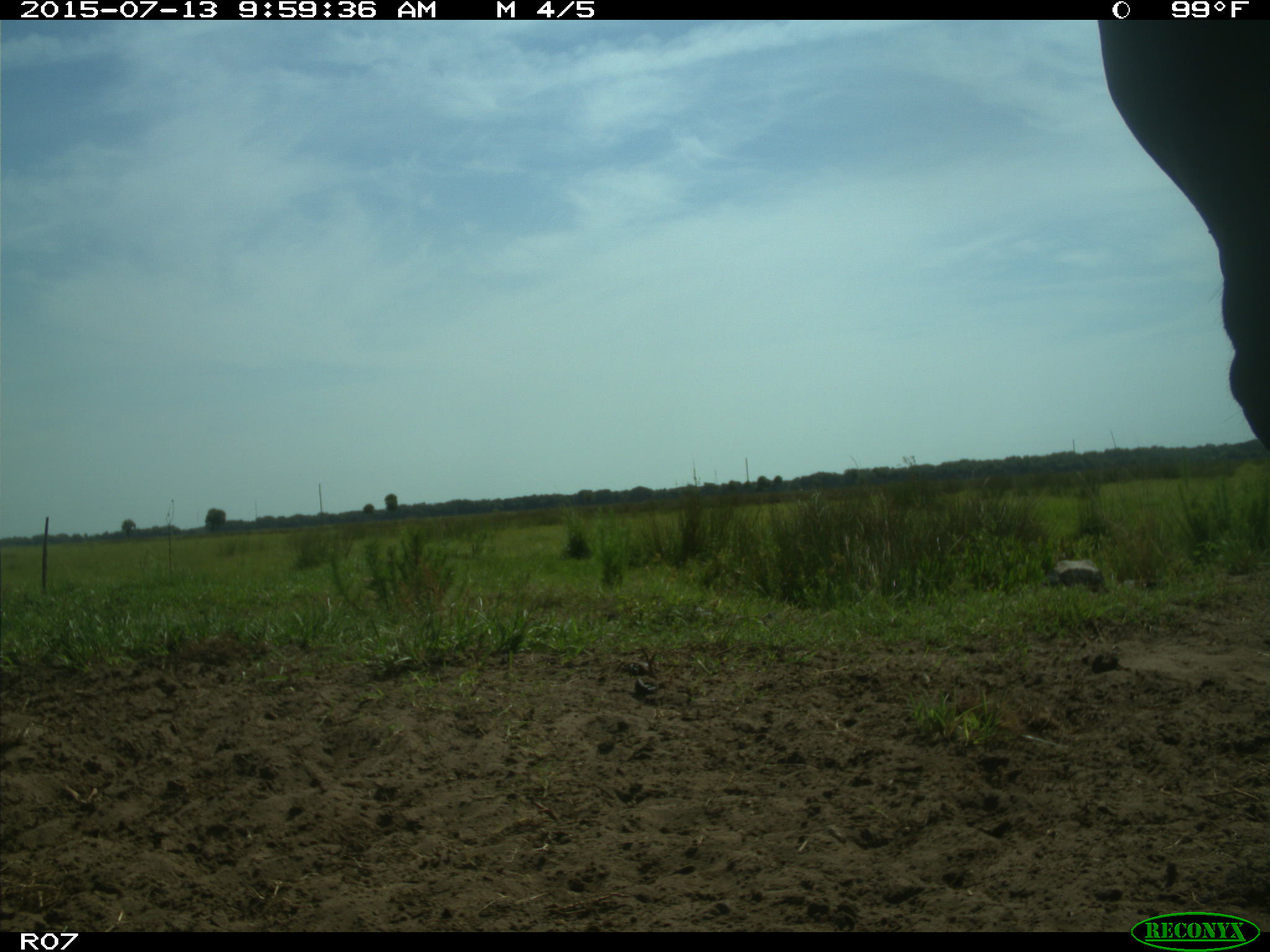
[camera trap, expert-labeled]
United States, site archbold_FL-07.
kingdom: Animalia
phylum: Chordata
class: Mammalia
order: Artiodactyla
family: Bovidae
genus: Bos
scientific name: Bos taurus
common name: domestic cow